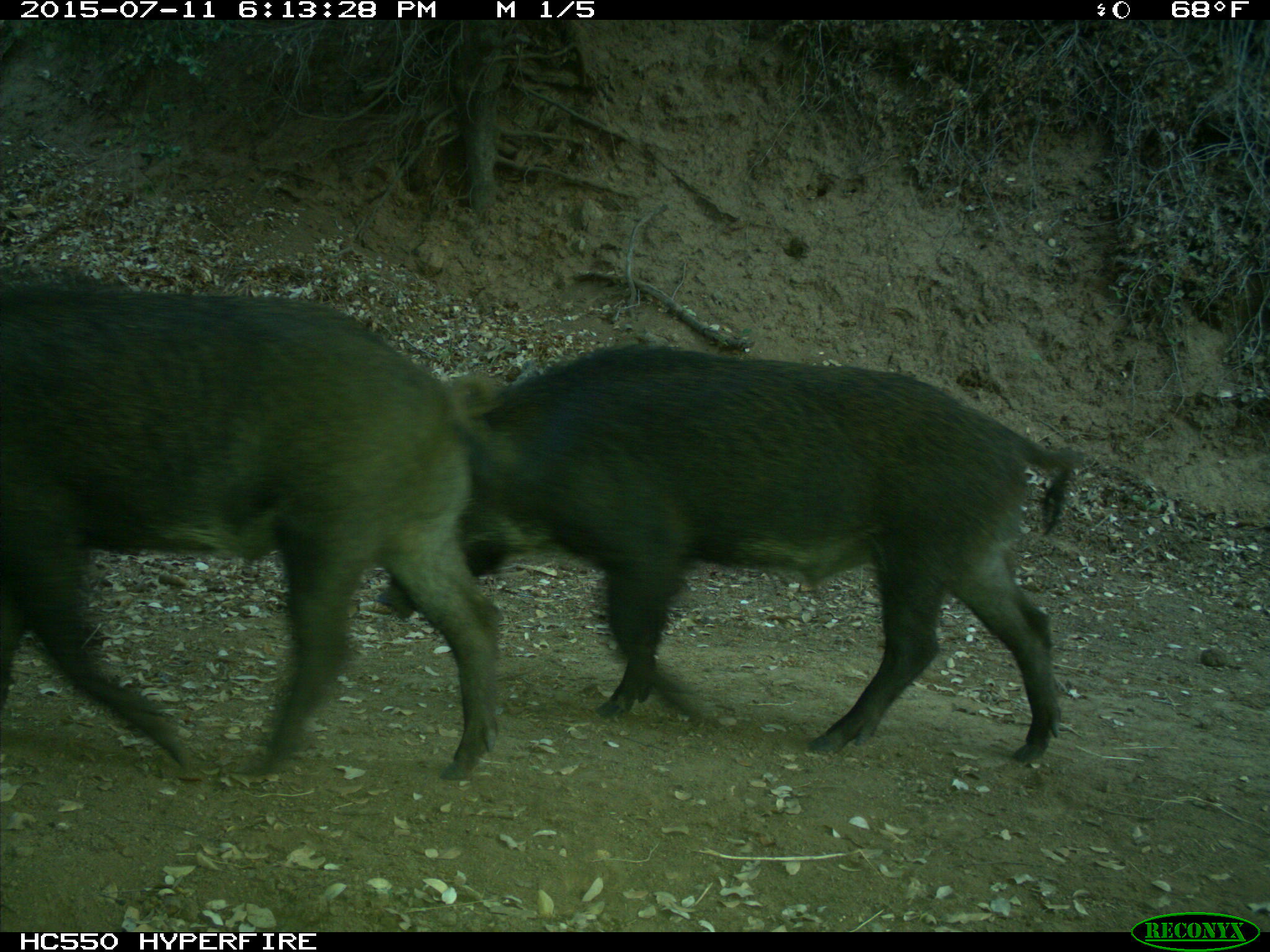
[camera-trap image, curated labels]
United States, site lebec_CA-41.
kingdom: Animalia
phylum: Chordata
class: Mammalia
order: Artiodactyla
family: Suidae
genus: Sus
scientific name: Sus scrofa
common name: wild boar